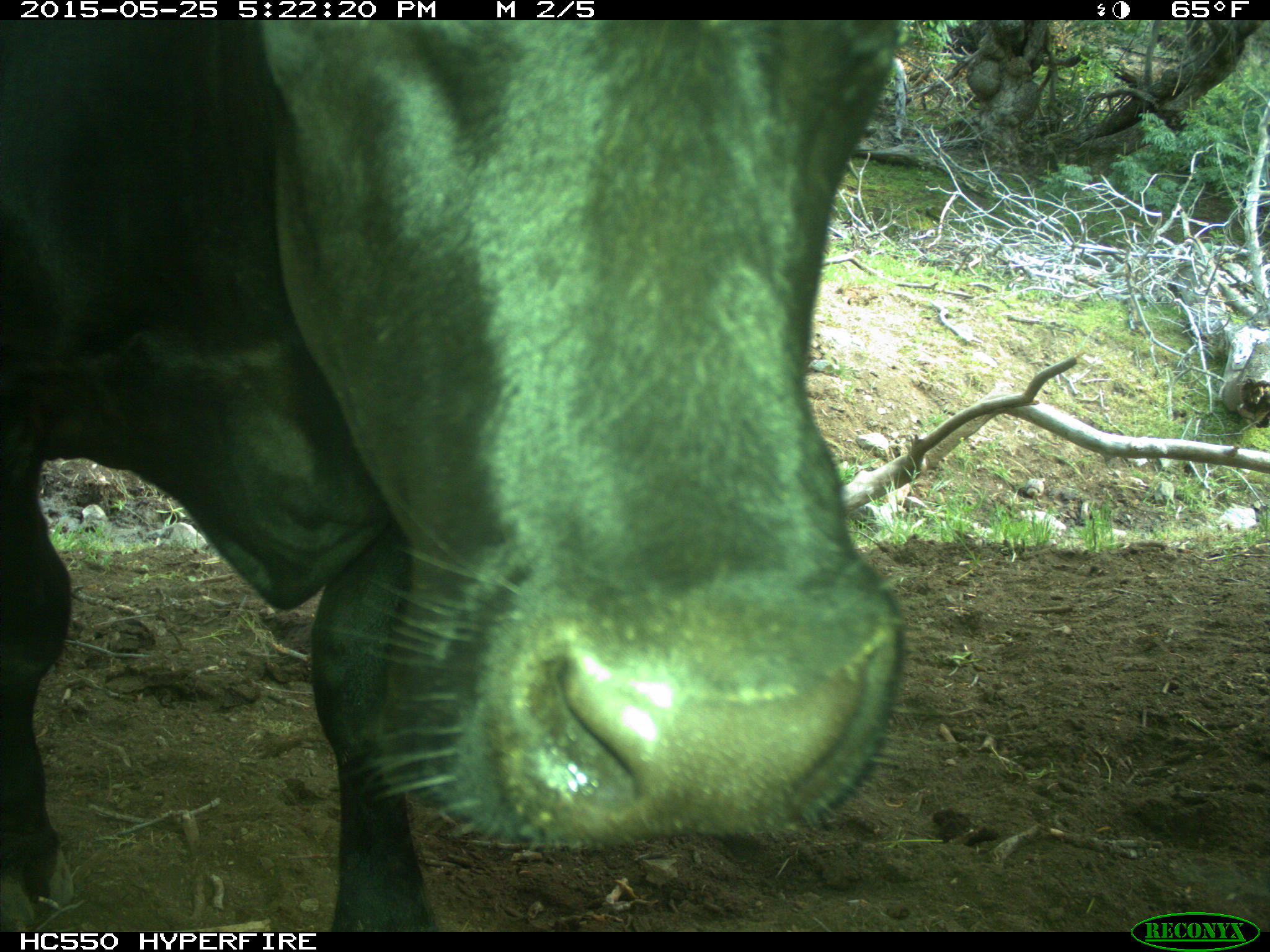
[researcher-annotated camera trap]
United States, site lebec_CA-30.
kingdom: Animalia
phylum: Chordata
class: Mammalia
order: Artiodactyla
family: Bovidae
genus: Bos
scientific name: Bos taurus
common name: domestic cow